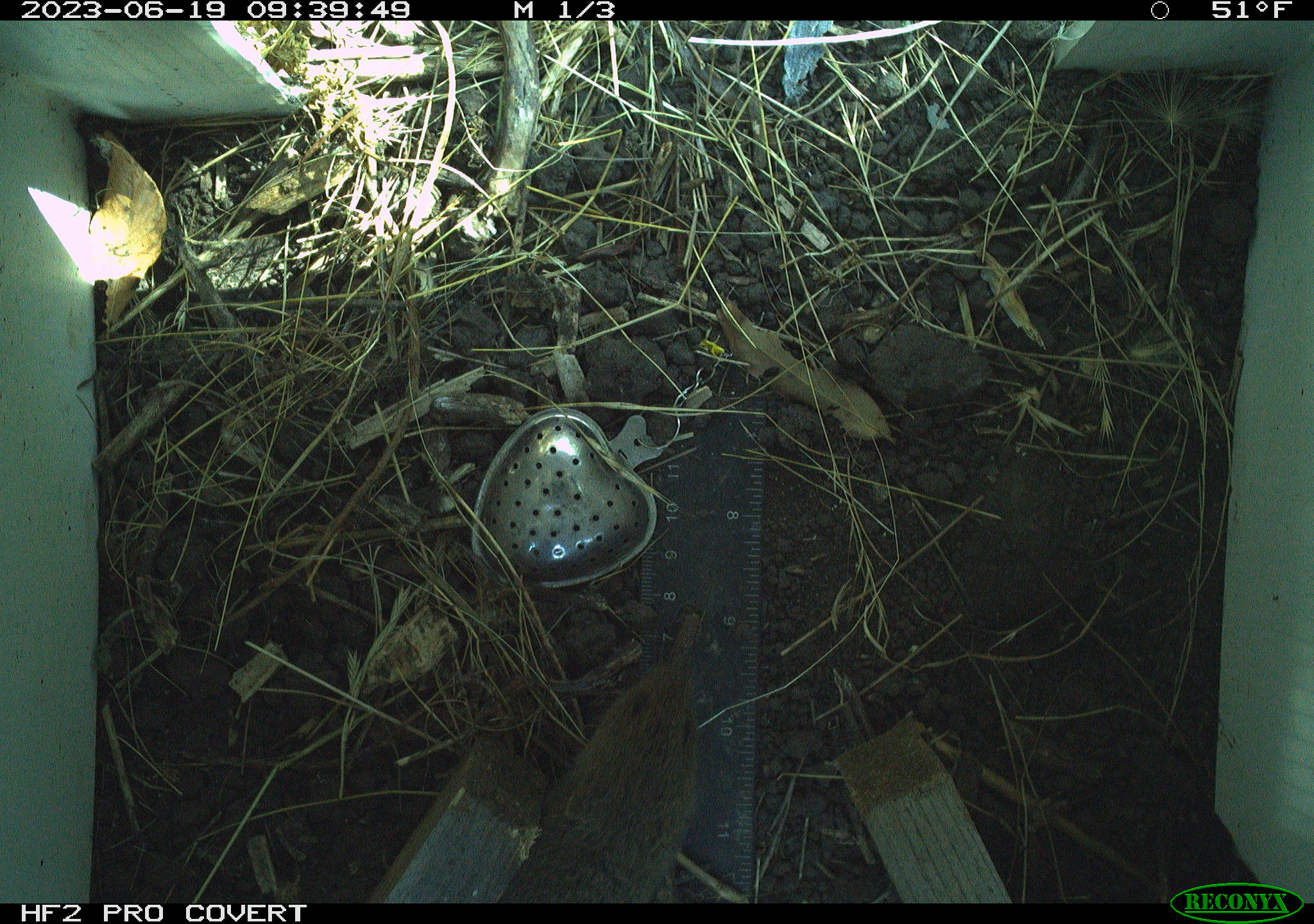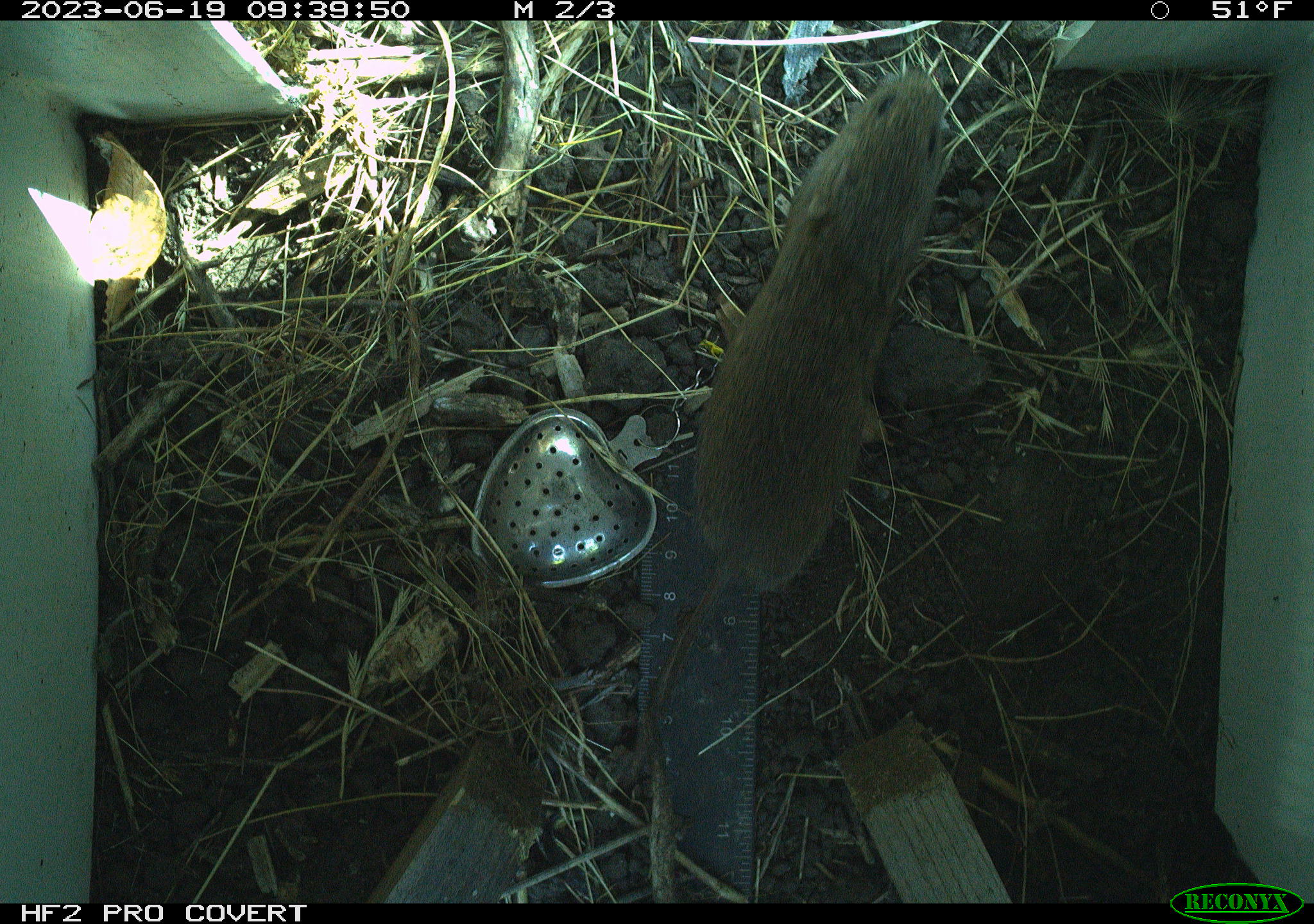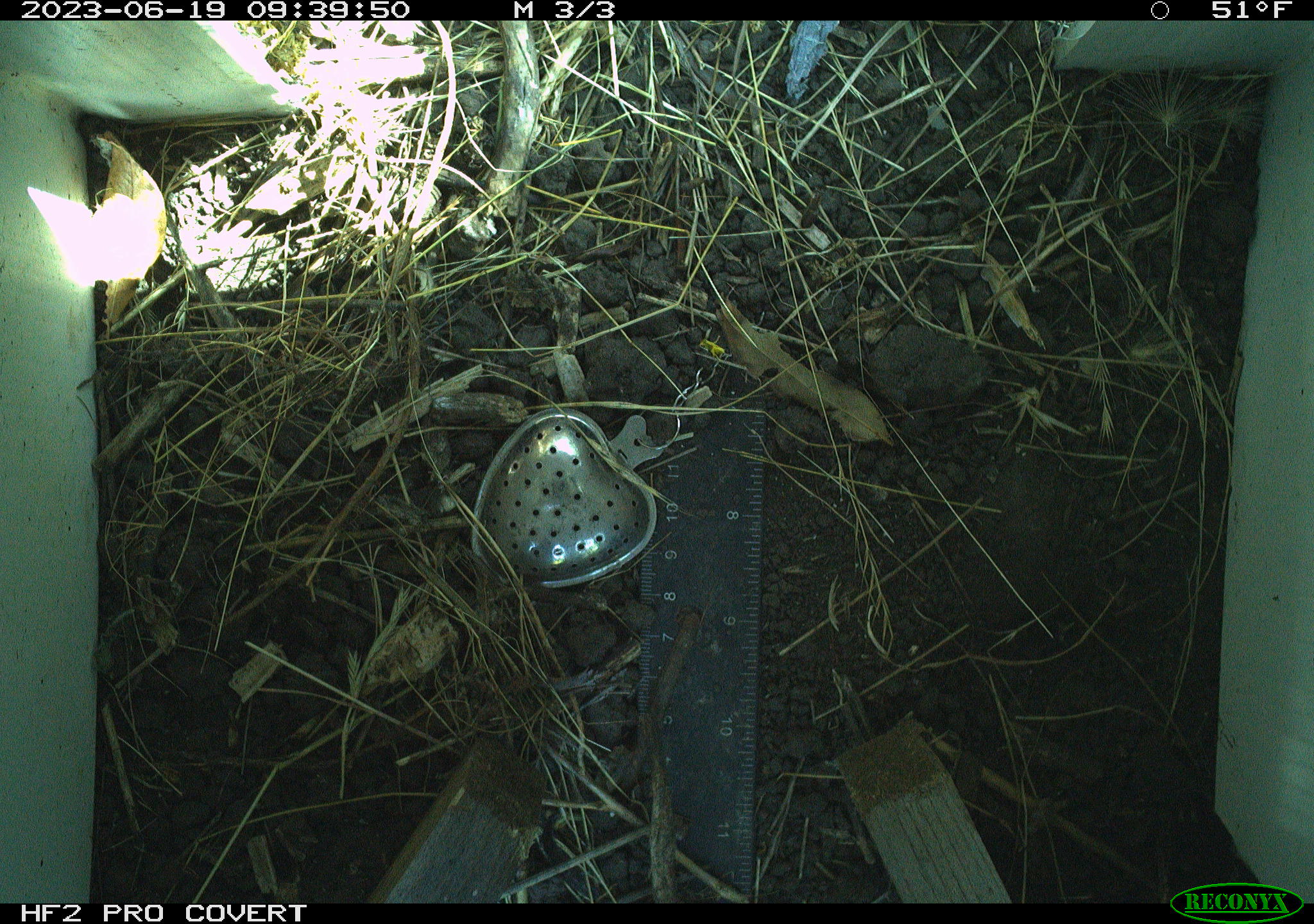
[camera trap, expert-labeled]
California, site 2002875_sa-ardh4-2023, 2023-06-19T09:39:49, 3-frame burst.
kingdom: Animalia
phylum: Chordata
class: Mammalia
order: Rodentia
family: Cricetidae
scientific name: Arvicolinae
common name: voles, lemmings, and muskrats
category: arvicolinae subfamily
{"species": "arvicolinae subfamily (voles, lemmings, and muskrats) (Arvicolinae)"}